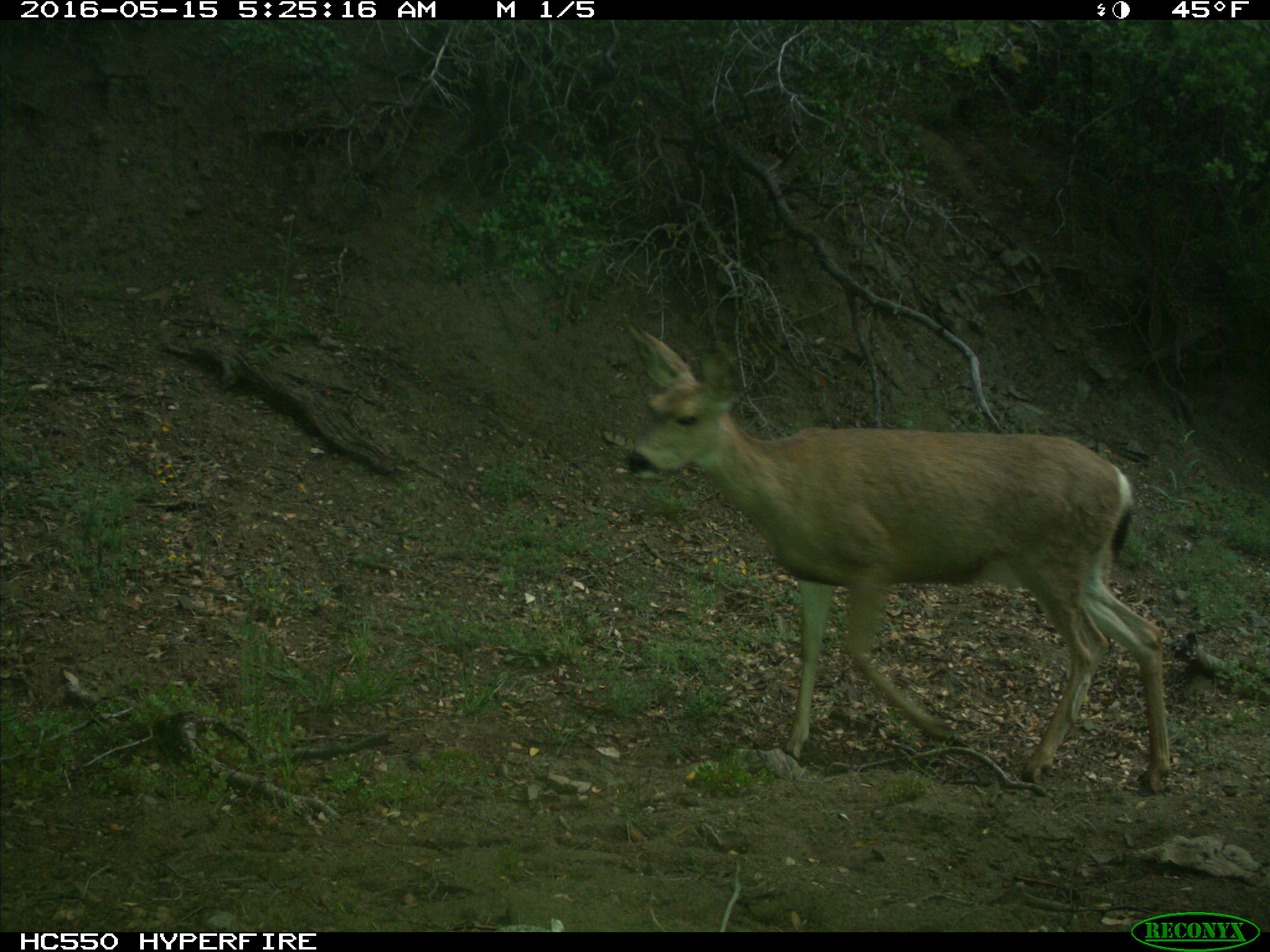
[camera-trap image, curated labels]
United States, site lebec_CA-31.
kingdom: Animalia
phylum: Chordata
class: Mammalia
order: Artiodactyla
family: Cervidae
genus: Odocoileus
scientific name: Odocoileus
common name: deer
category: unidentified deer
Unidentified deer (deer) (Odocoileus).